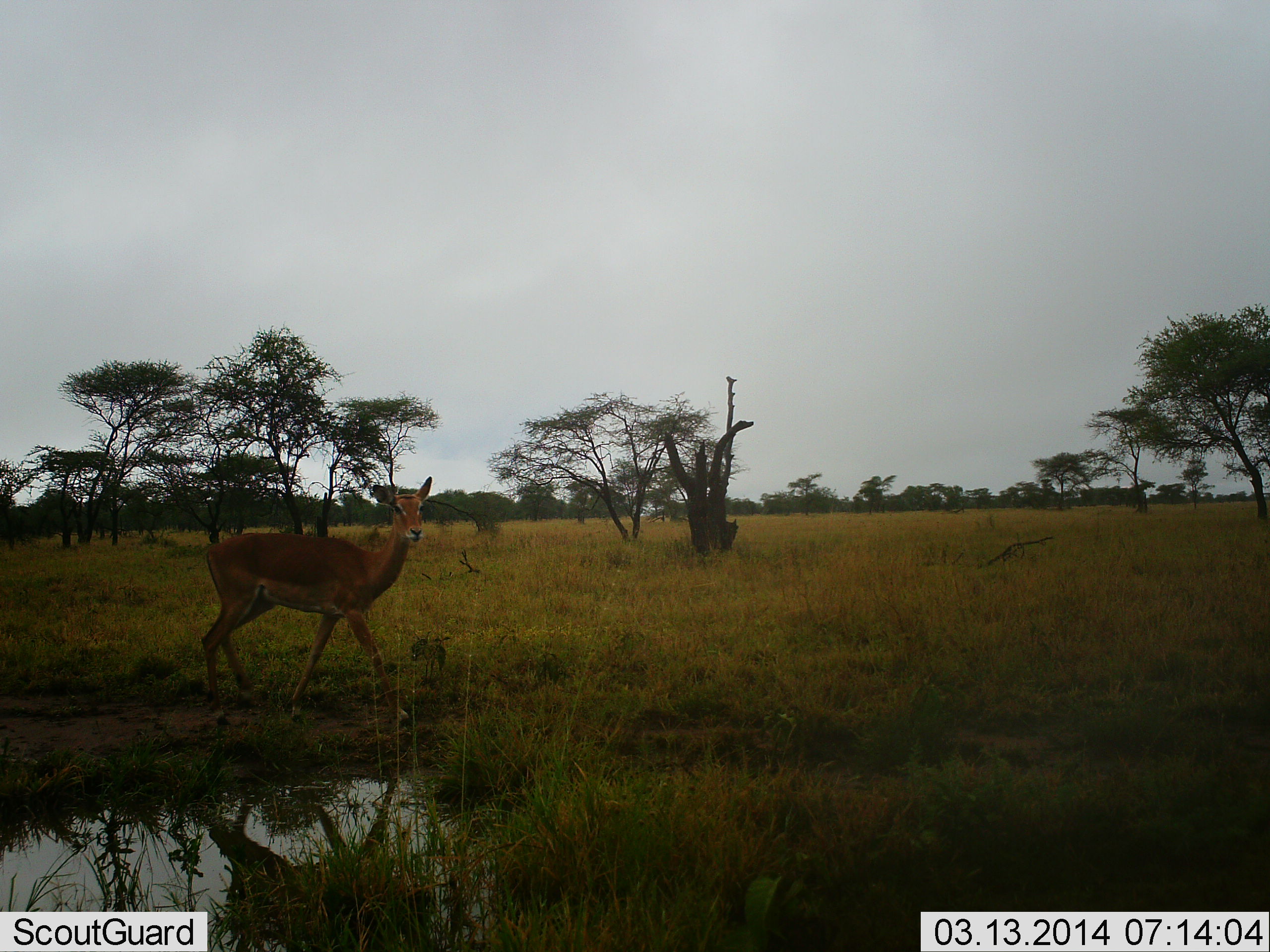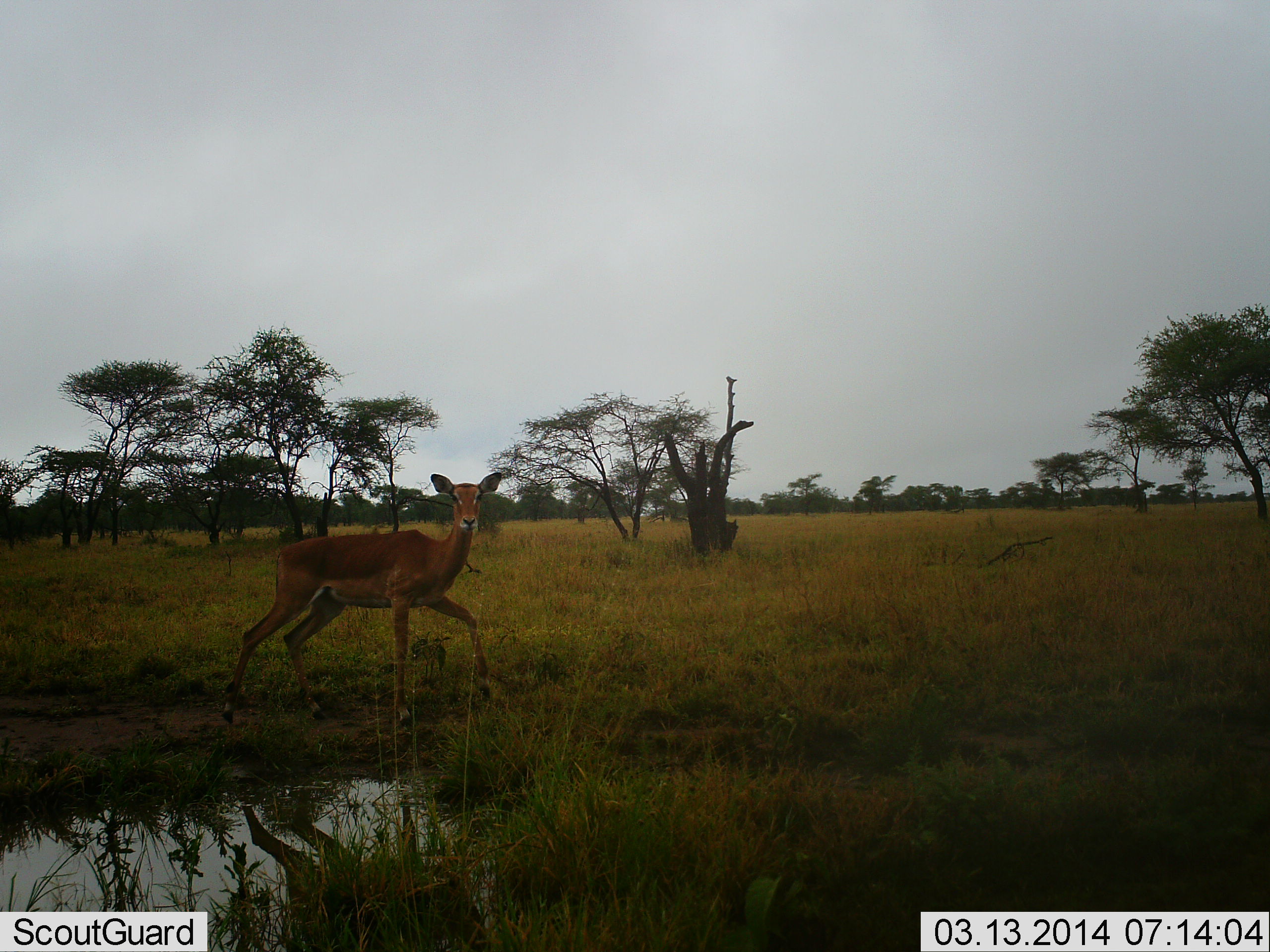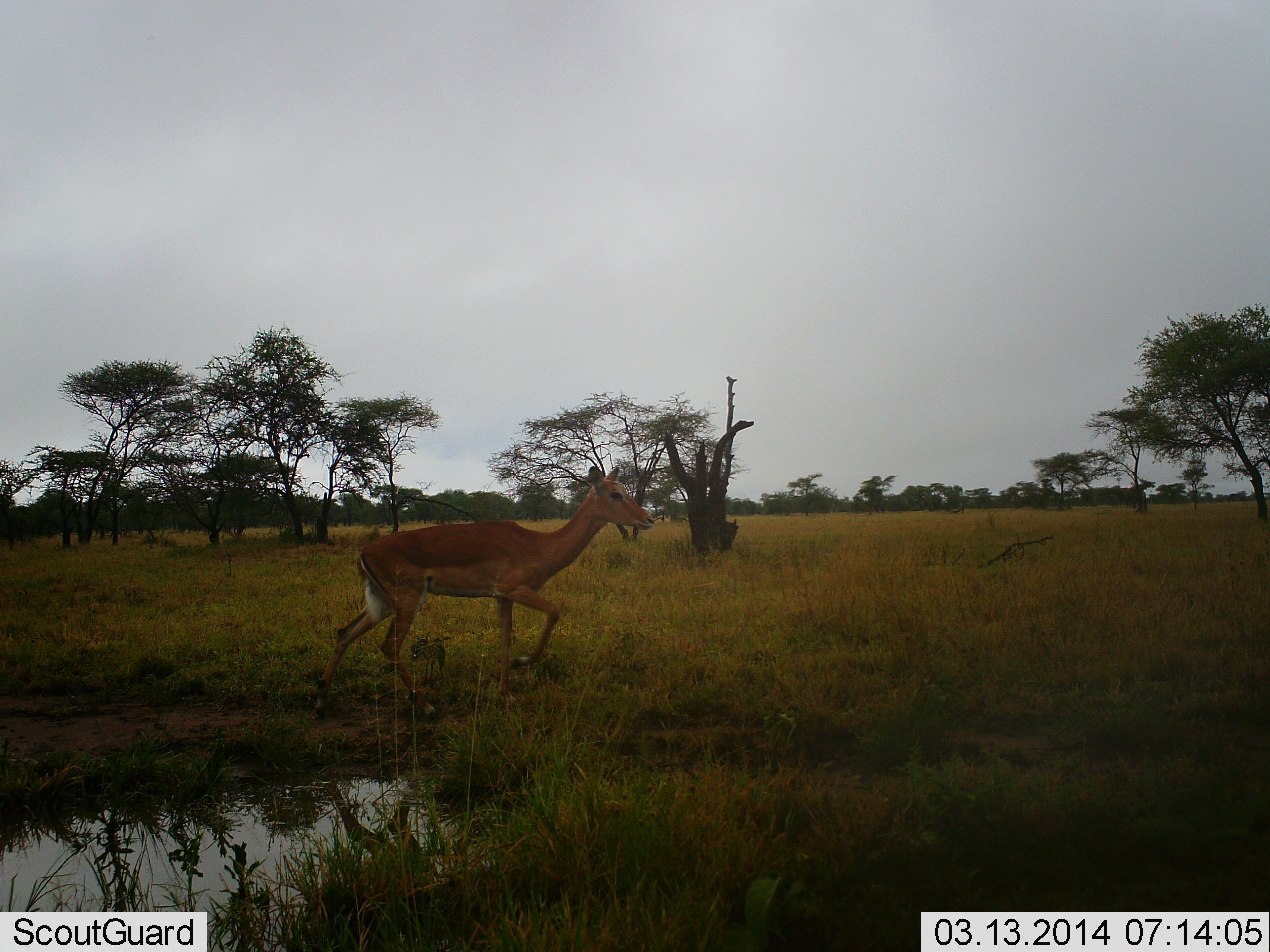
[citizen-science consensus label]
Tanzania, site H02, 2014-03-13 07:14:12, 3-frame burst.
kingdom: Animalia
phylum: Chordata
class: Mammalia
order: Artiodactyla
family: Bovidae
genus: Aepyceros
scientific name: Aepyceros melampus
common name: impala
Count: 1.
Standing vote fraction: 0%.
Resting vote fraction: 0%.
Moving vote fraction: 100%.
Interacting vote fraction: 0%.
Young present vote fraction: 0%.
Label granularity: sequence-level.